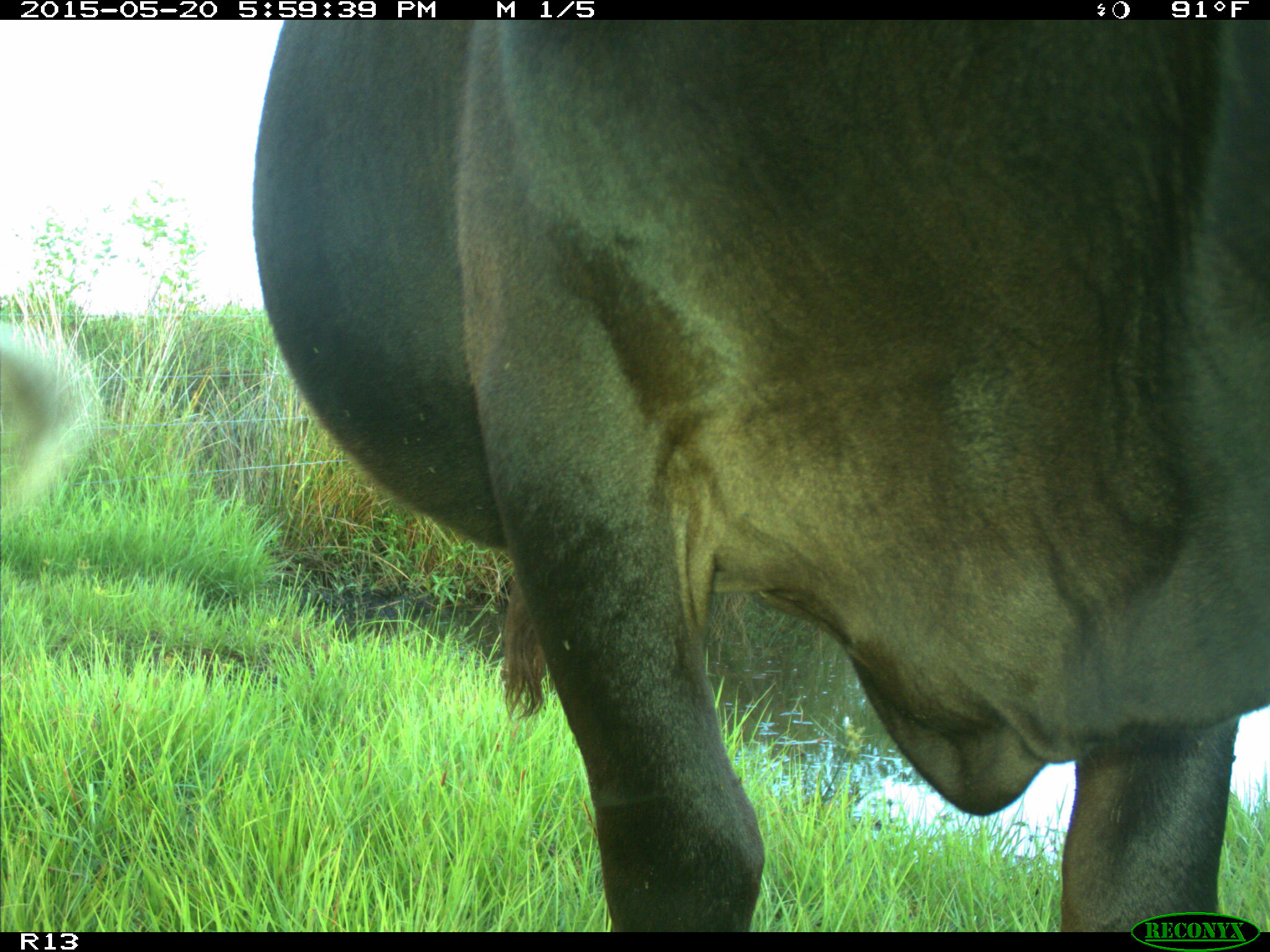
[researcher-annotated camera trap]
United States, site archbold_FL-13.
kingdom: Animalia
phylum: Chordata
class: Mammalia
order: Artiodactyla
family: Bovidae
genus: Bos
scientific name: Bos taurus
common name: domestic cow